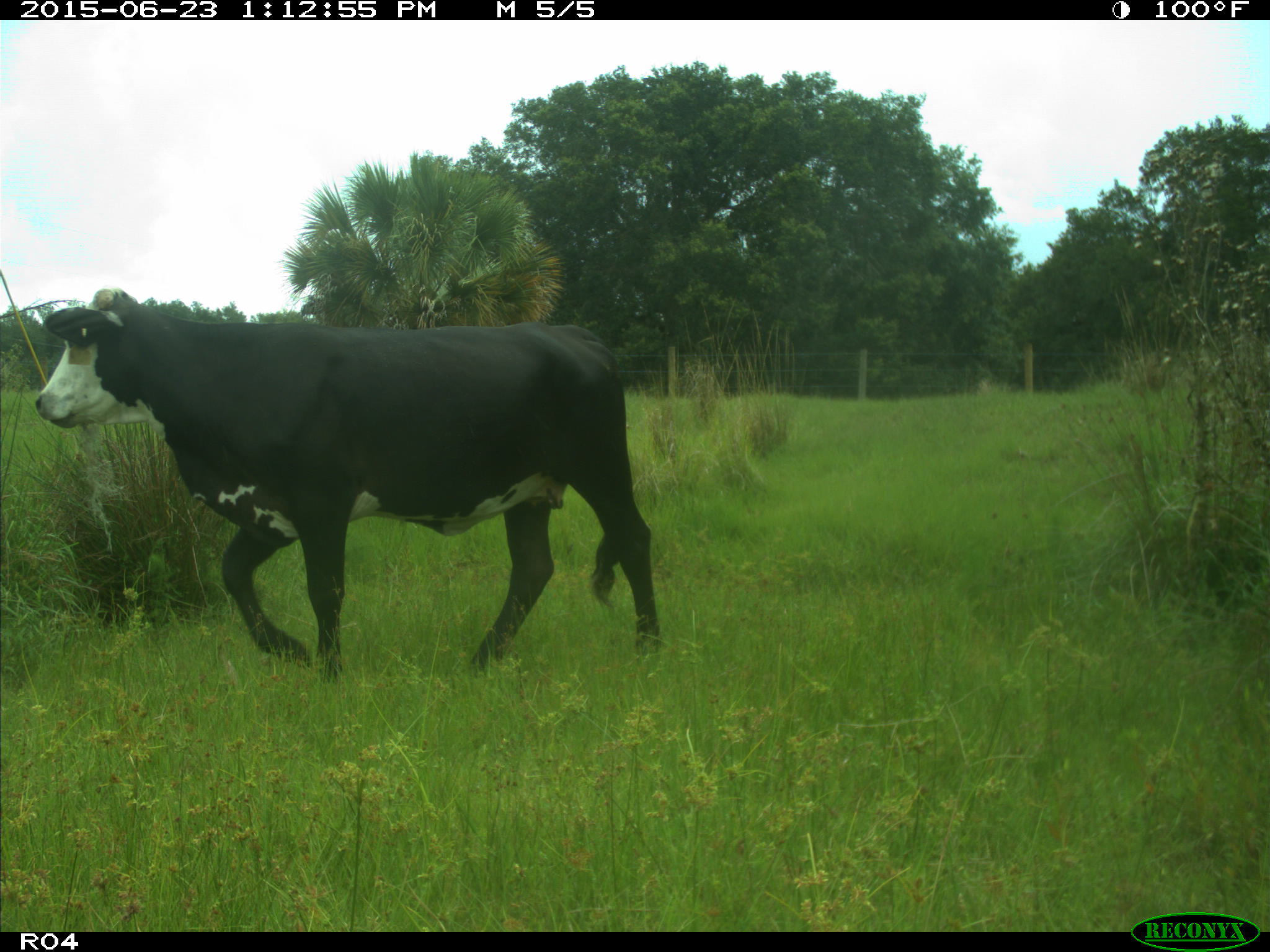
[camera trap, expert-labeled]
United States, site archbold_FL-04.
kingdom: Animalia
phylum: Chordata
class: Mammalia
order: Artiodactyla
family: Bovidae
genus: Bos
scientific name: Bos taurus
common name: domestic cow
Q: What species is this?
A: Bos taurus (domestic cow).